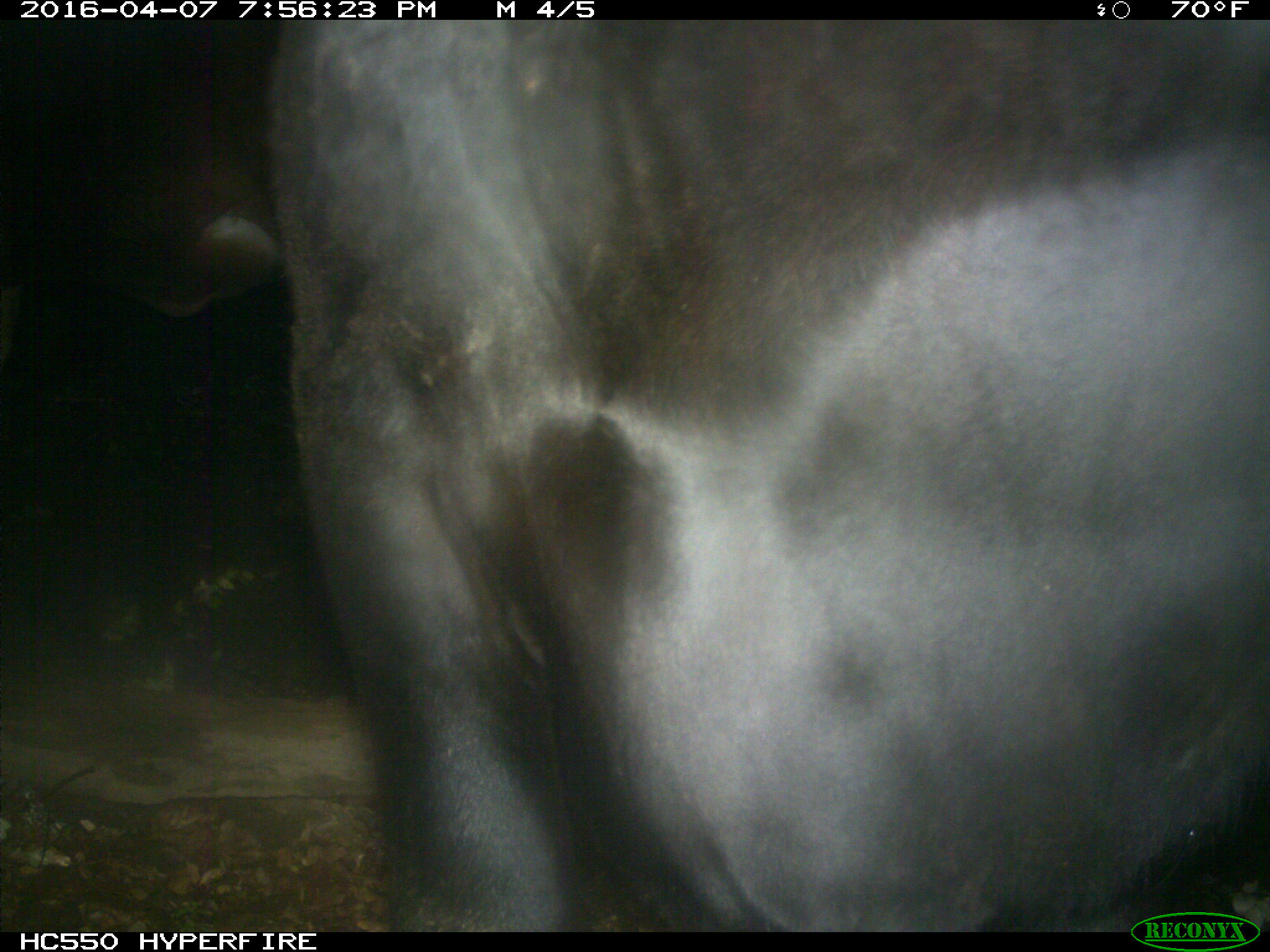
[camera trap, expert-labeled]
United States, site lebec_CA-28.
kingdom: Animalia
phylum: Chordata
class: Mammalia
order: Artiodactyla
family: Bovidae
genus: Bos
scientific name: Bos taurus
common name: domestic cow